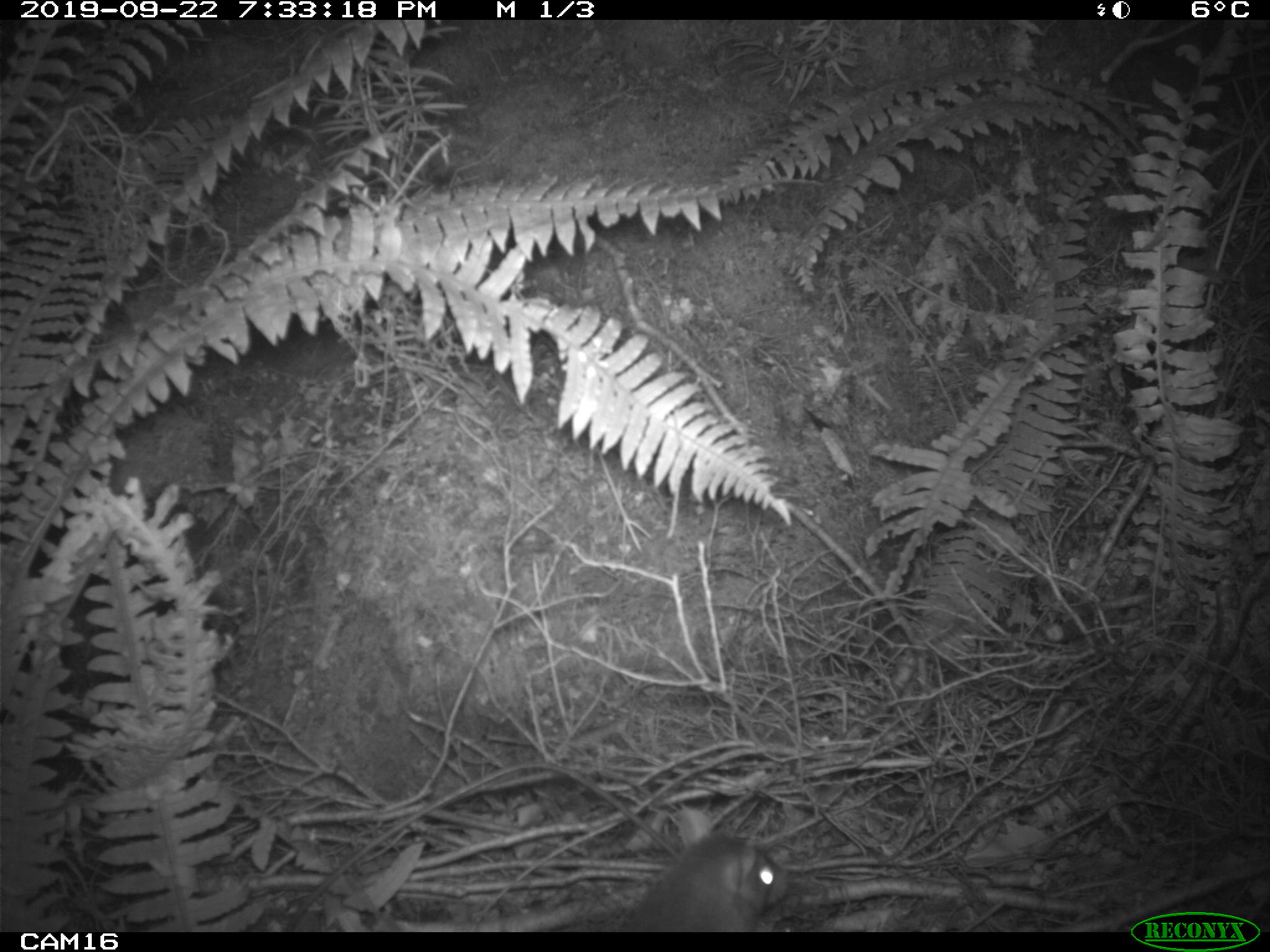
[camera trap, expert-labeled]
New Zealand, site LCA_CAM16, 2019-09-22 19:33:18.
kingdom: Animalia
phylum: Chordata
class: Mammalia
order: Rodentia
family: Muridae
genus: Rattus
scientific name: Rattus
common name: rat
Rat (Rattus).